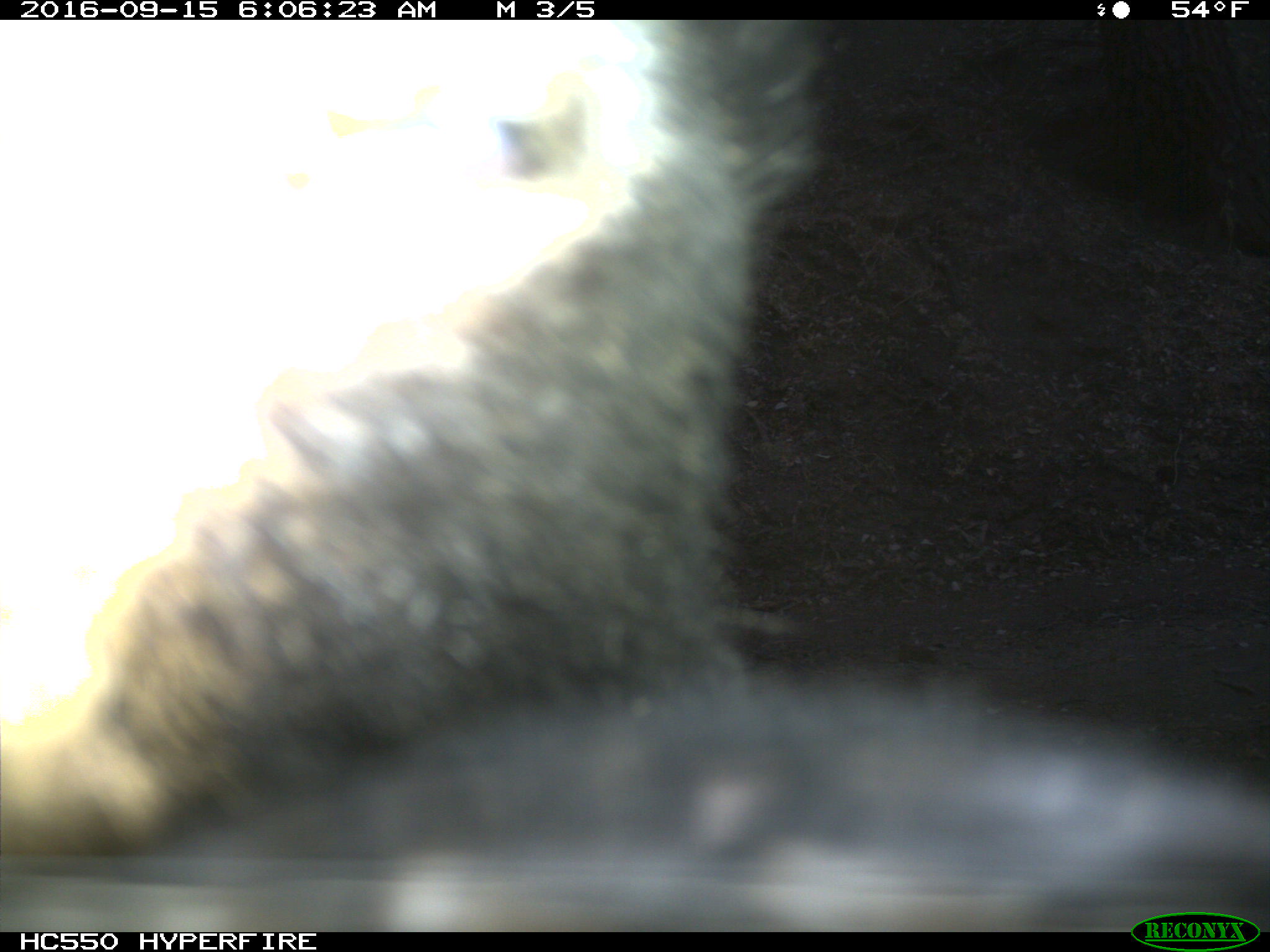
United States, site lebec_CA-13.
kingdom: Animalia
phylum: Chordata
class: Mammalia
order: Carnivora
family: Ursidae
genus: Ursus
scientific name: Ursus americanus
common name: american black bear